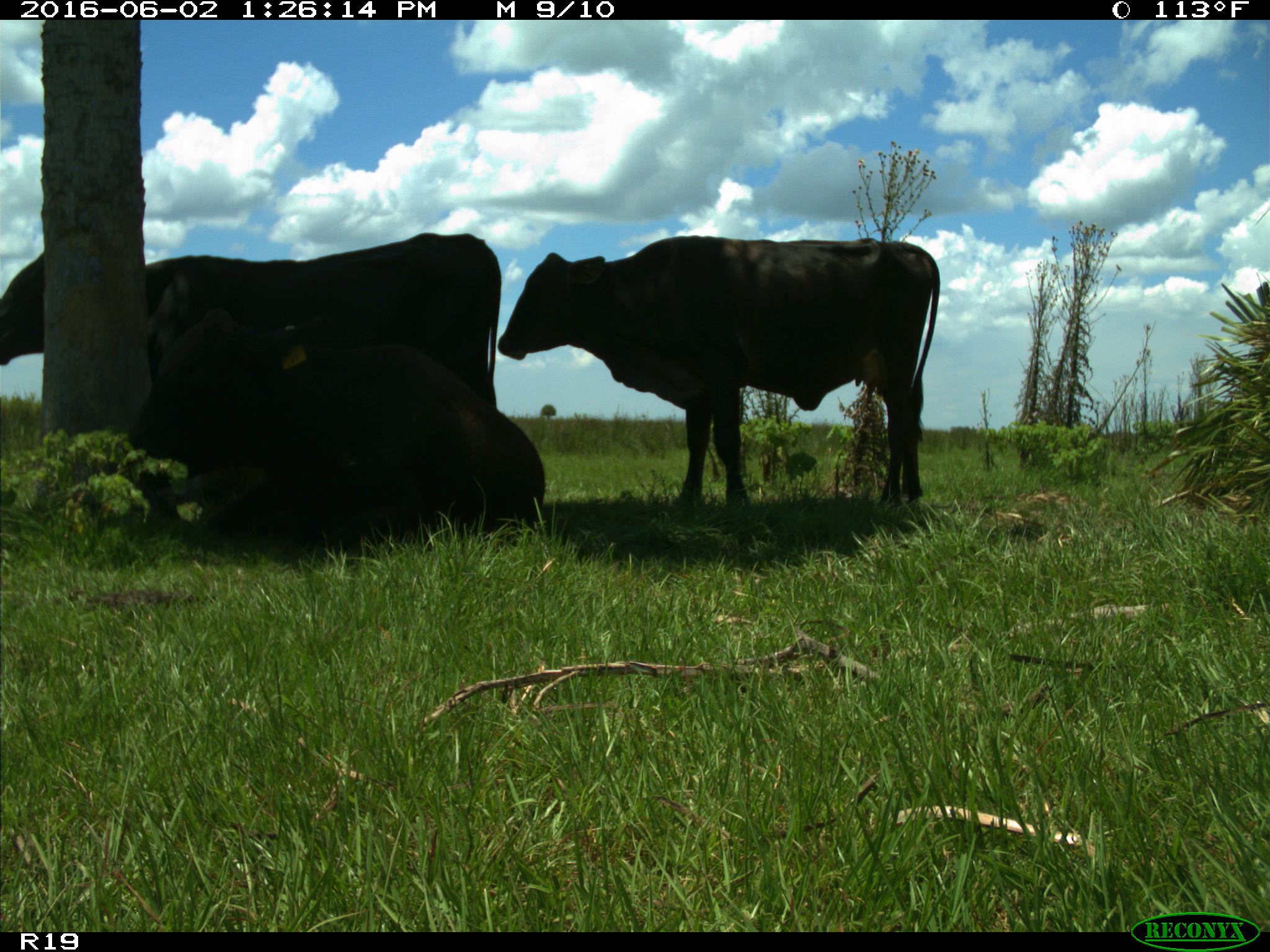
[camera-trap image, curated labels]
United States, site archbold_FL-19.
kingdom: Animalia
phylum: Chordata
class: Mammalia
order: Artiodactyla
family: Bovidae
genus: Bos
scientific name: Bos taurus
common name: domestic cow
Bos taurus (domestic cow).